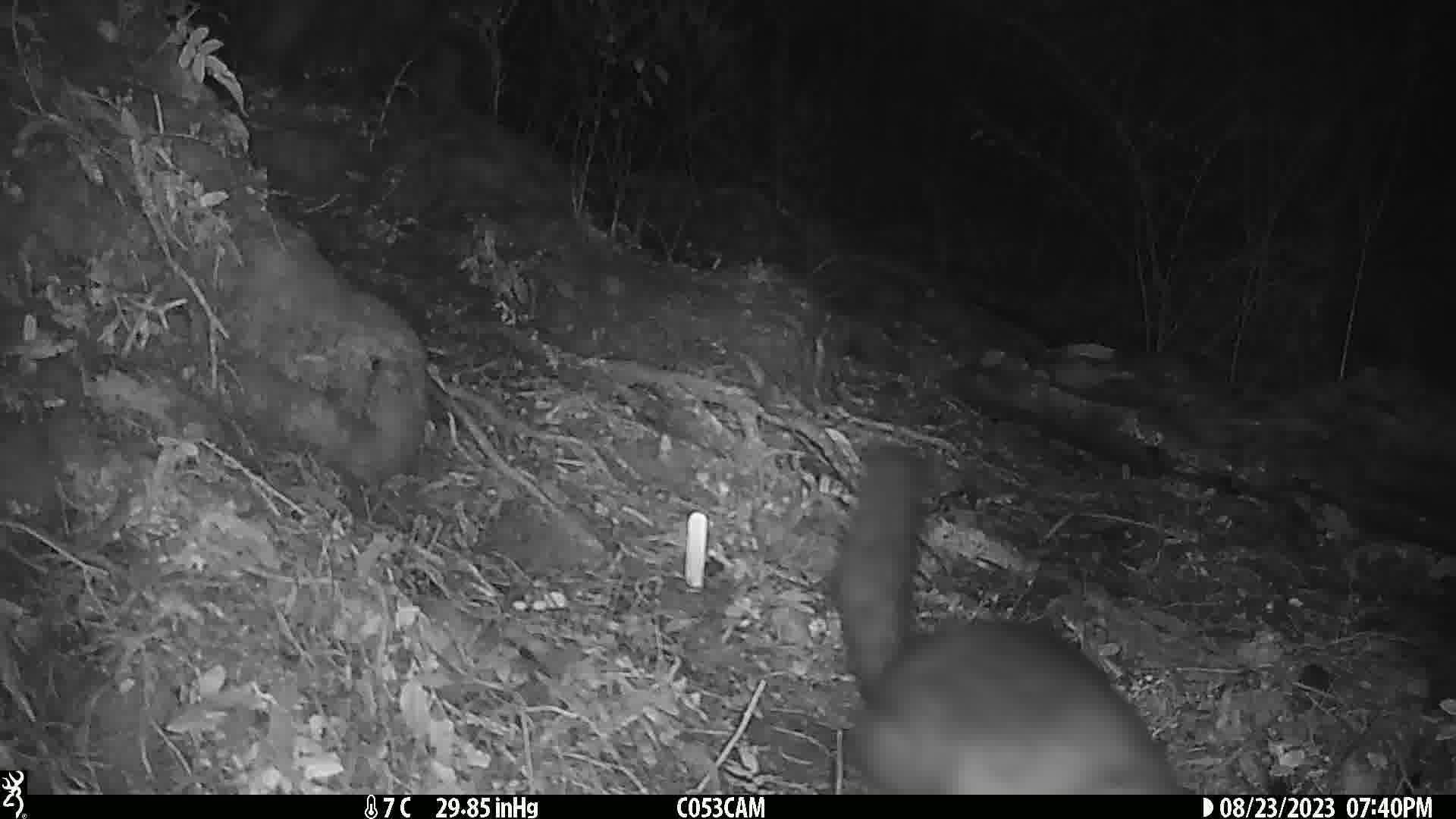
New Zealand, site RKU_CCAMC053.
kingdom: Animalia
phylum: Chordata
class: Mammalia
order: Diprotodontia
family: Phalangeridae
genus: Trichosurus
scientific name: Trichosurus vulpecula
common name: common brushtail possum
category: possum